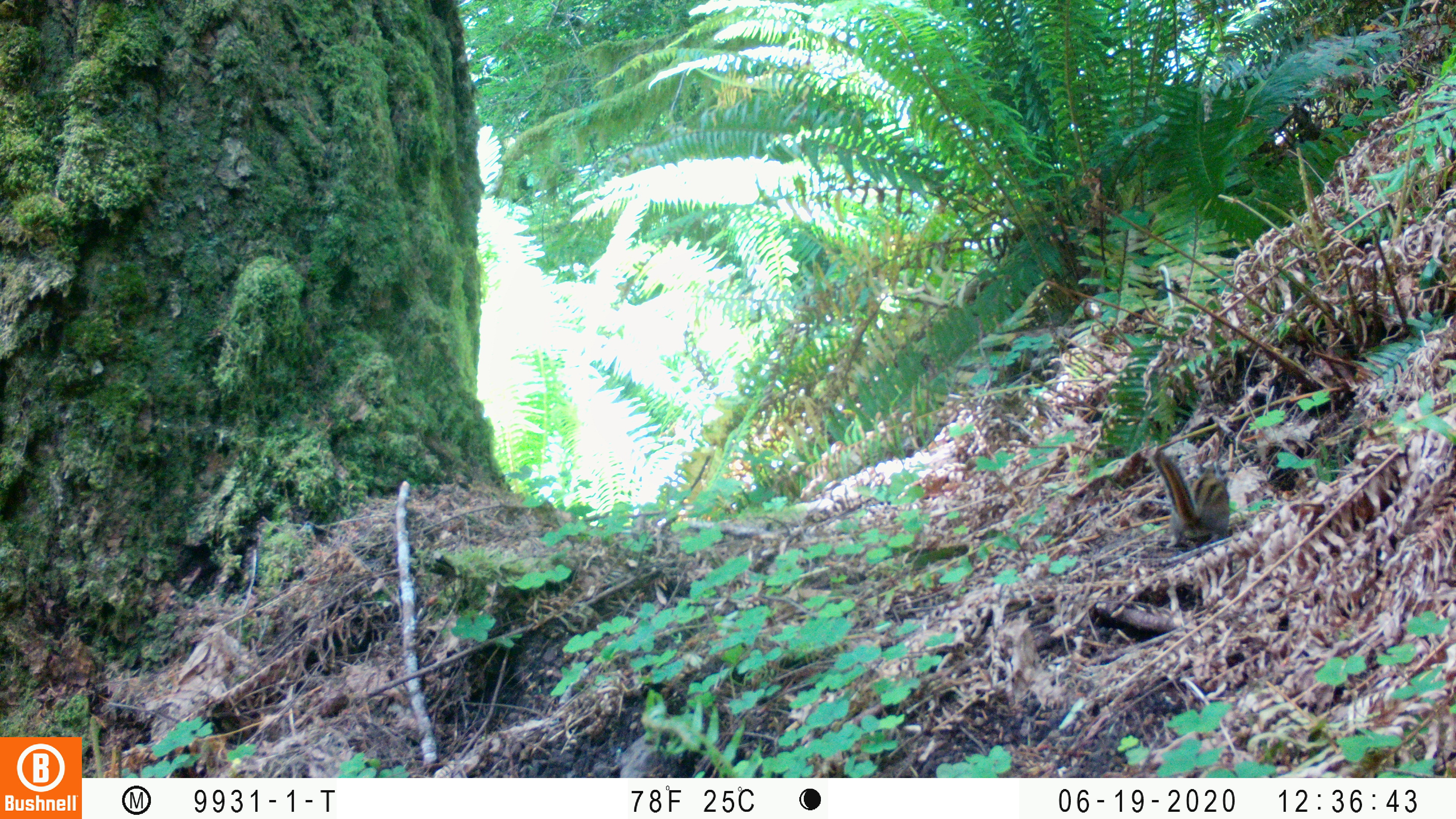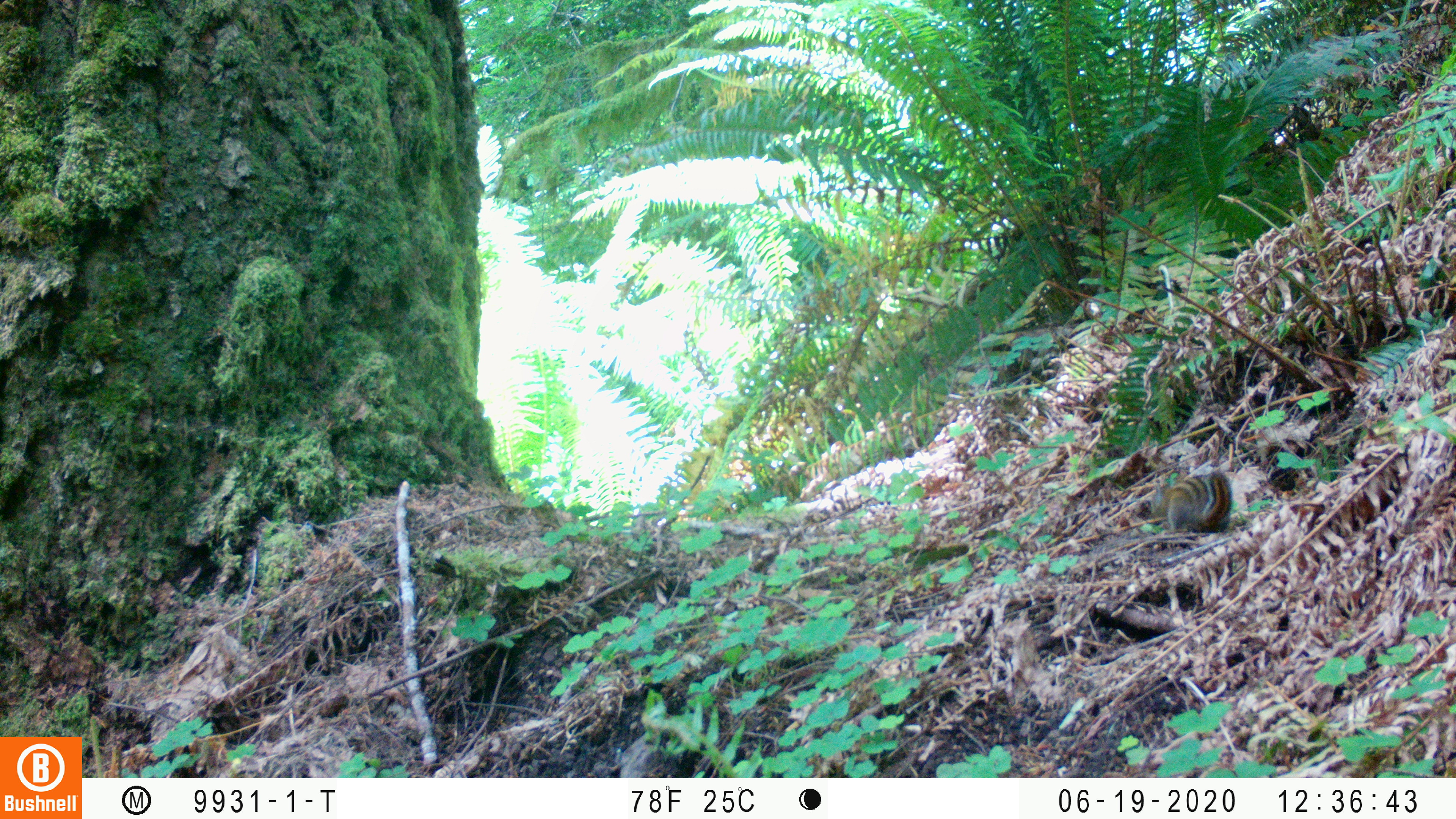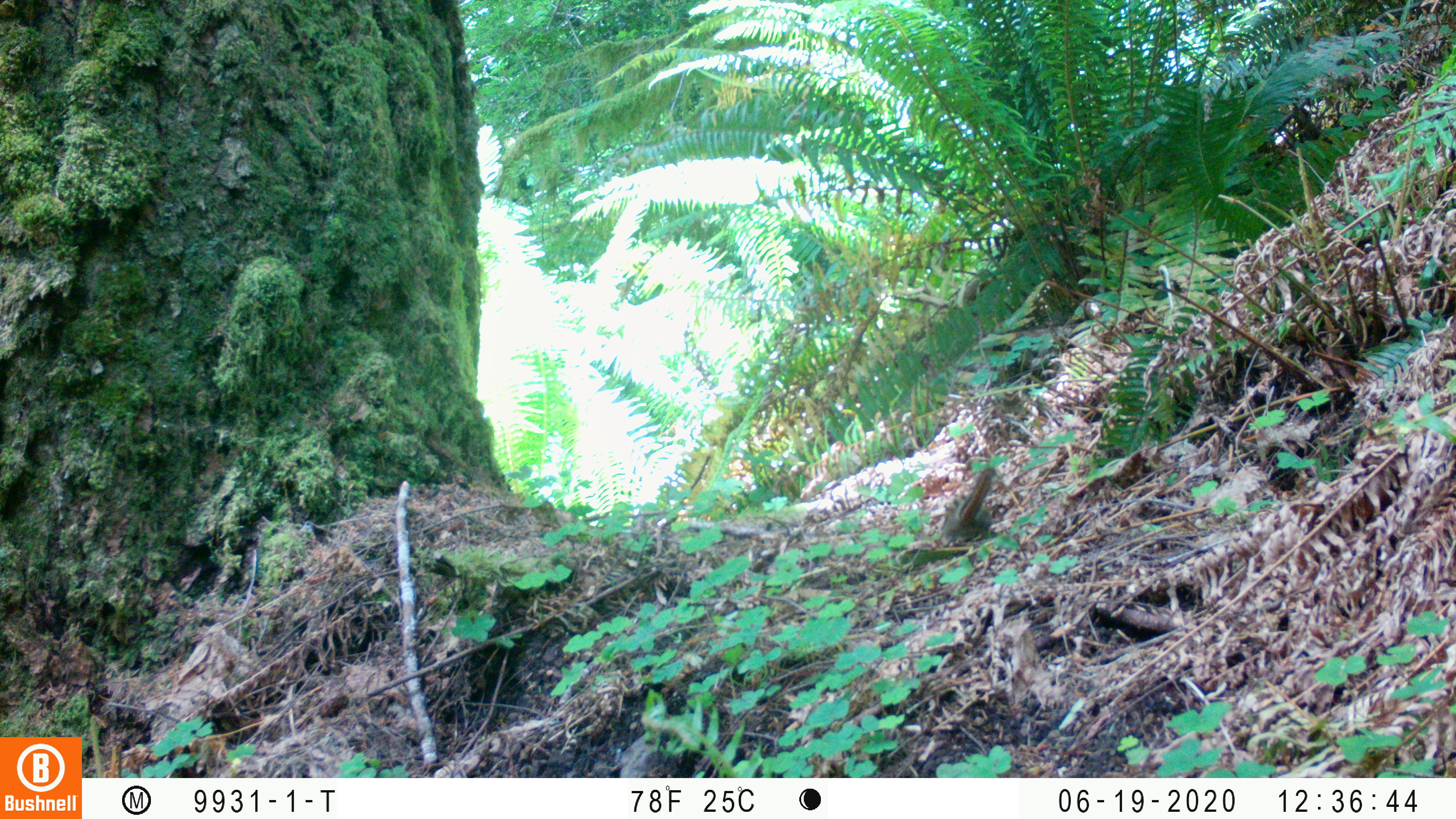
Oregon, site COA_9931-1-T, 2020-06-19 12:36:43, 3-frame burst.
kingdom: Animalia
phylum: Chordata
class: Mammalia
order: Rodentia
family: Sciuridae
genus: Neotamias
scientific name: Neotamias townsendii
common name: townsend's chipmunk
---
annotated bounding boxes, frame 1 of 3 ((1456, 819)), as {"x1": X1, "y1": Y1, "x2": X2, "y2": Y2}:
townsend's chipmunk: {"x1": 1148, "y1": 445, "x2": 1233, "y2": 551}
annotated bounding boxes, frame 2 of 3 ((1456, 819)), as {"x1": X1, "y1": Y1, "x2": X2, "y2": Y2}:
townsend's chipmunk: {"x1": 1147, "y1": 466, "x2": 1235, "y2": 537}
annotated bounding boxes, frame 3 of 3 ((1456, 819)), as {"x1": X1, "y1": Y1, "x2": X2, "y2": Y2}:
townsend's chipmunk: {"x1": 935, "y1": 465, "x2": 1000, "y2": 548}